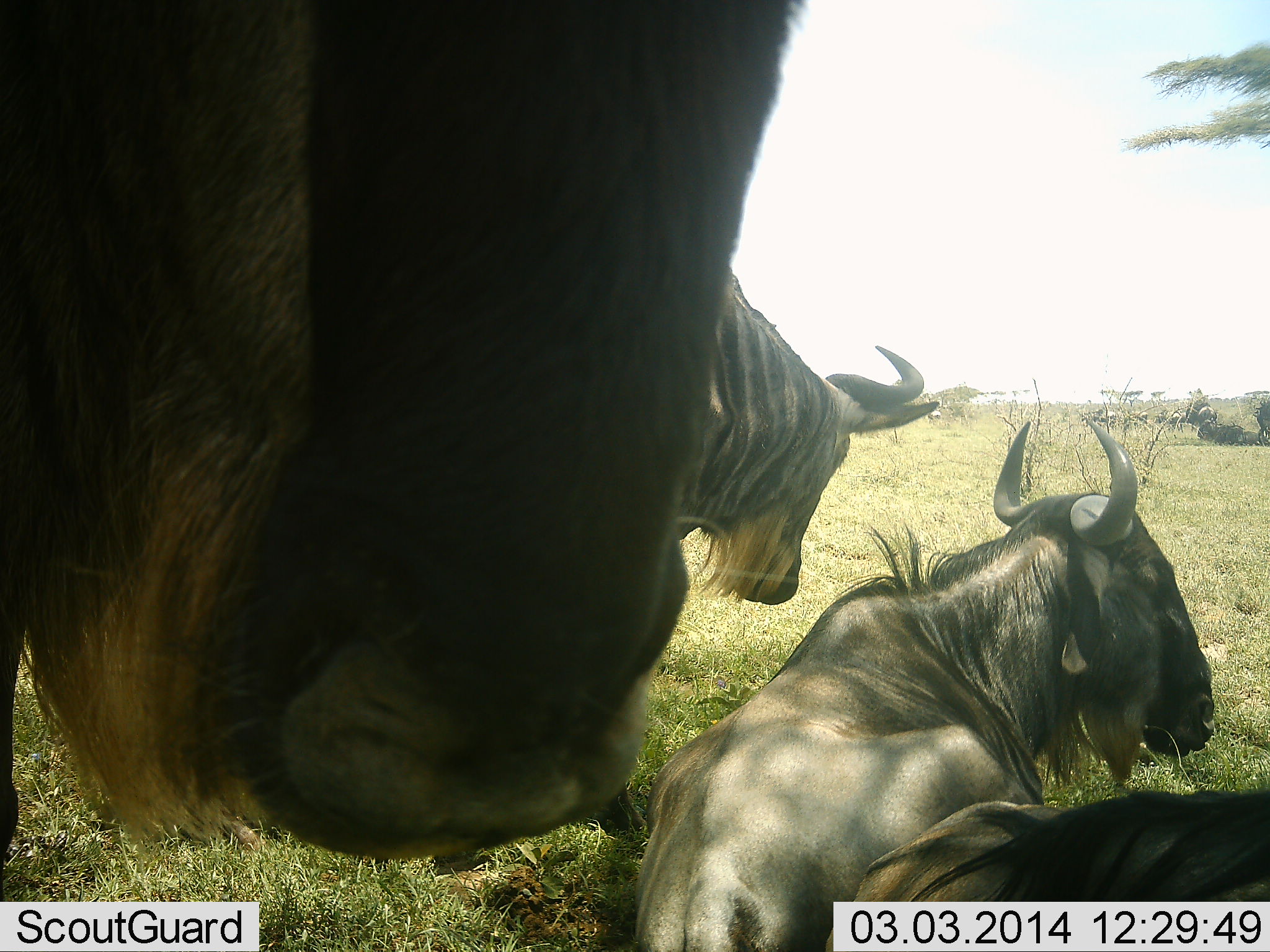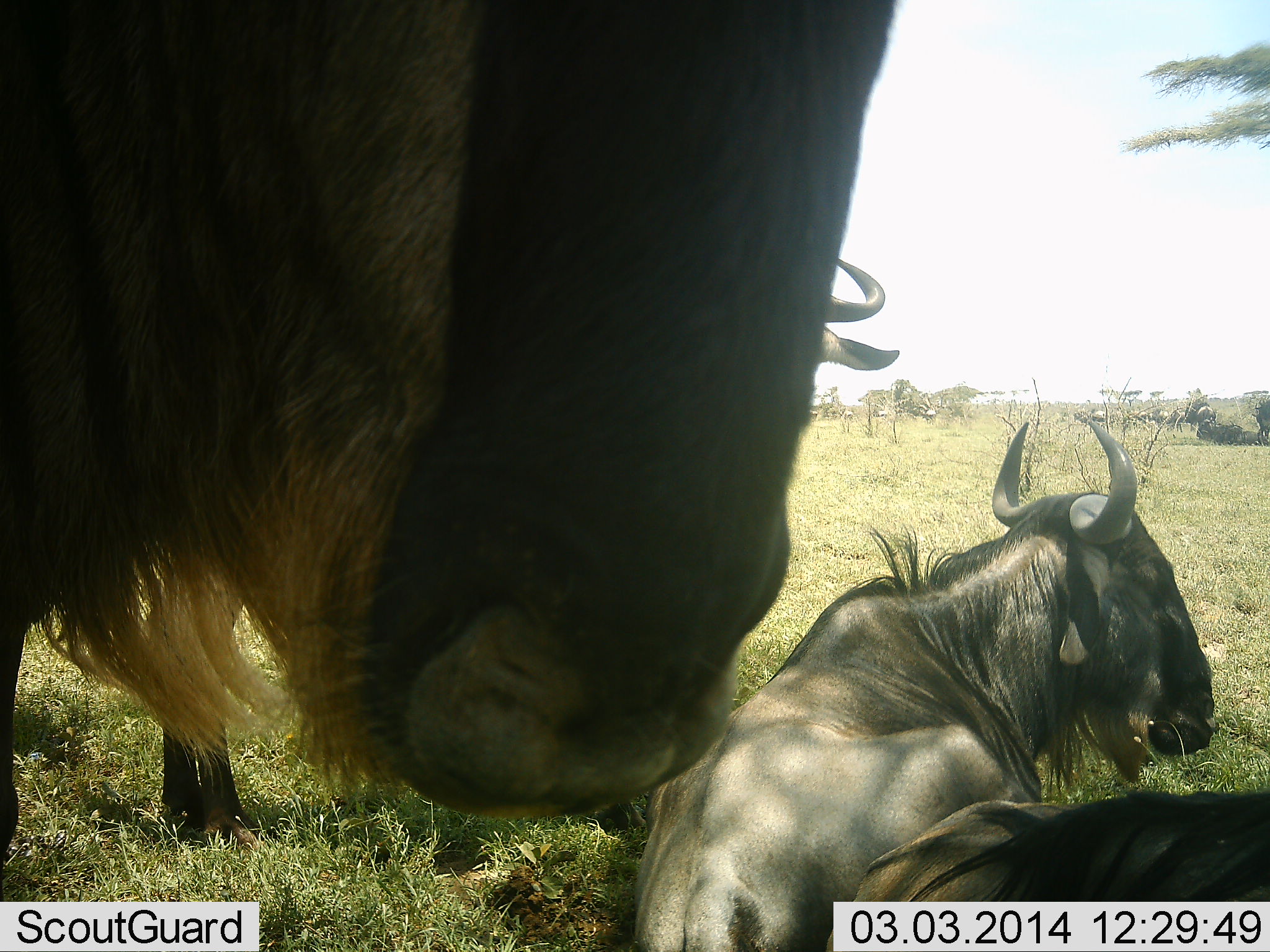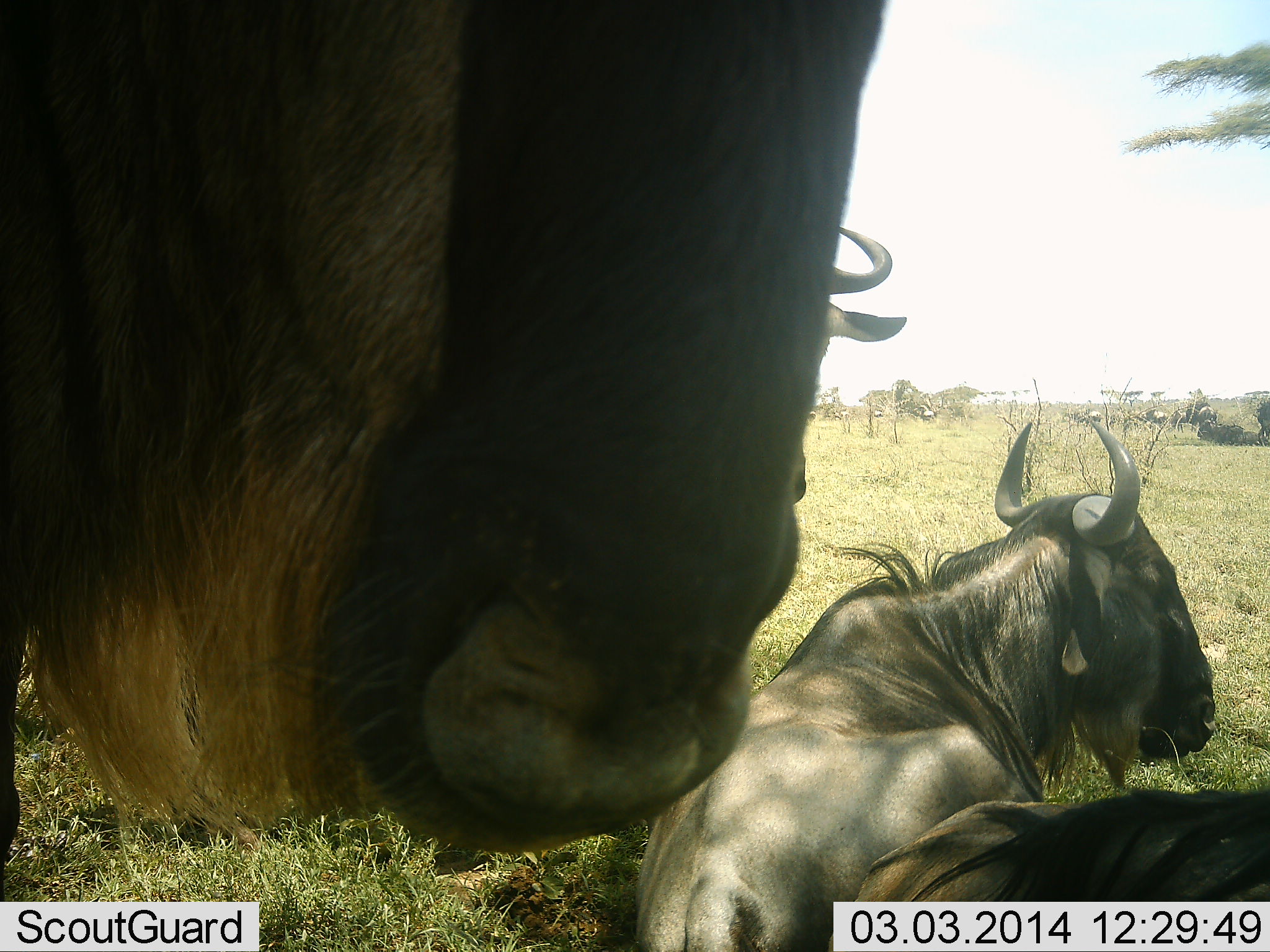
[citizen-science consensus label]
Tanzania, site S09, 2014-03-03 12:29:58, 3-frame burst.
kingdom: Animalia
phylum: Chordata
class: Mammalia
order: Artiodactyla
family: Bovidae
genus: Connochaetes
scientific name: Connochaetes taurinus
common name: blue wildebeest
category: wildebeest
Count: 11-50.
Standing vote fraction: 70%.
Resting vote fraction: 90%.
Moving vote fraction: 70%.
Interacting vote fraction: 0%.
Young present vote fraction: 20%.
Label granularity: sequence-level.